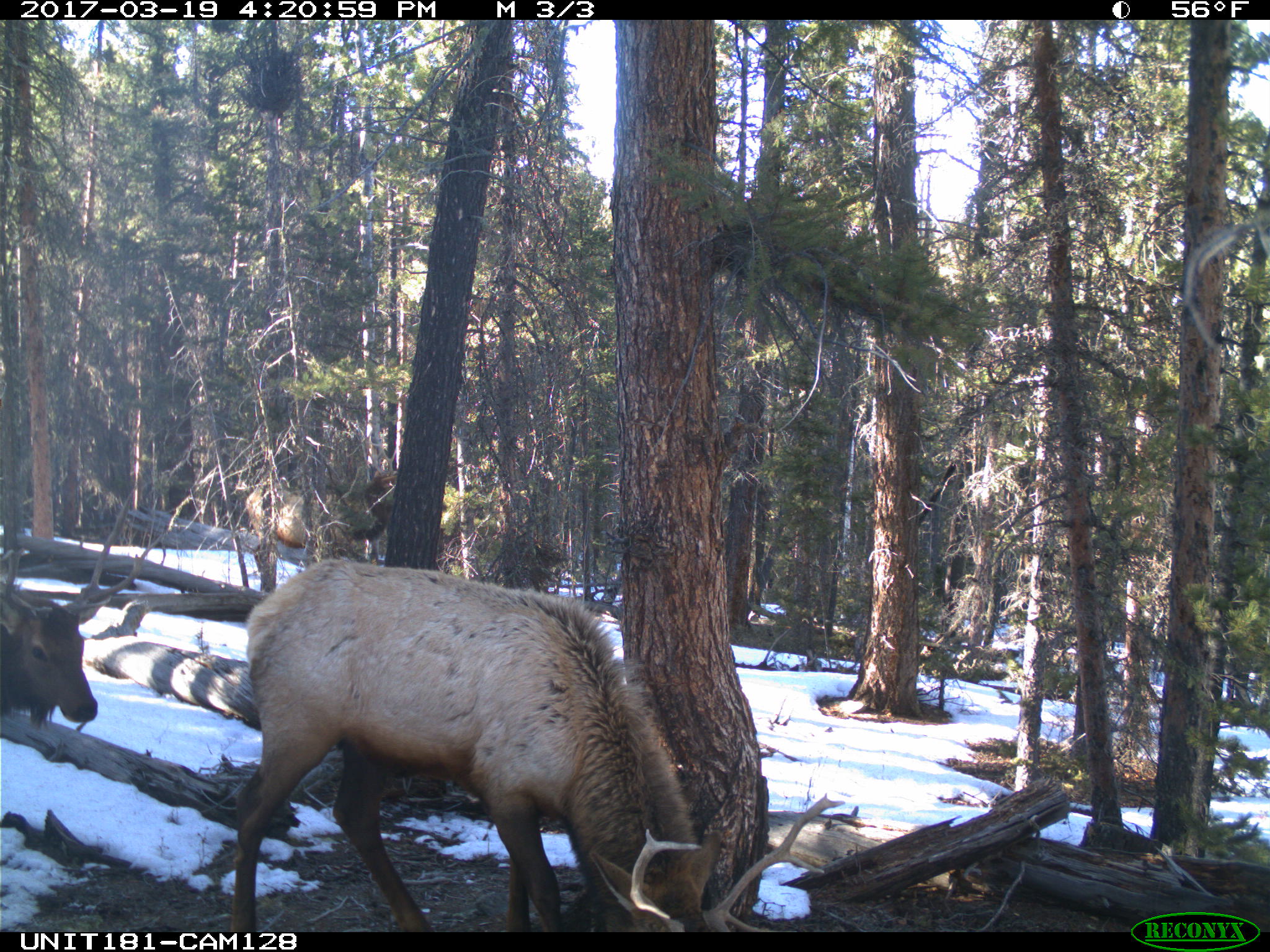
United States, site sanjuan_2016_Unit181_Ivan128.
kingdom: Animalia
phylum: Chordata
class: Mammalia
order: Artiodactyla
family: Cervidae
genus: Cervus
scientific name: Cervus elaphus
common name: red deer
Cervus elaphus (red deer).